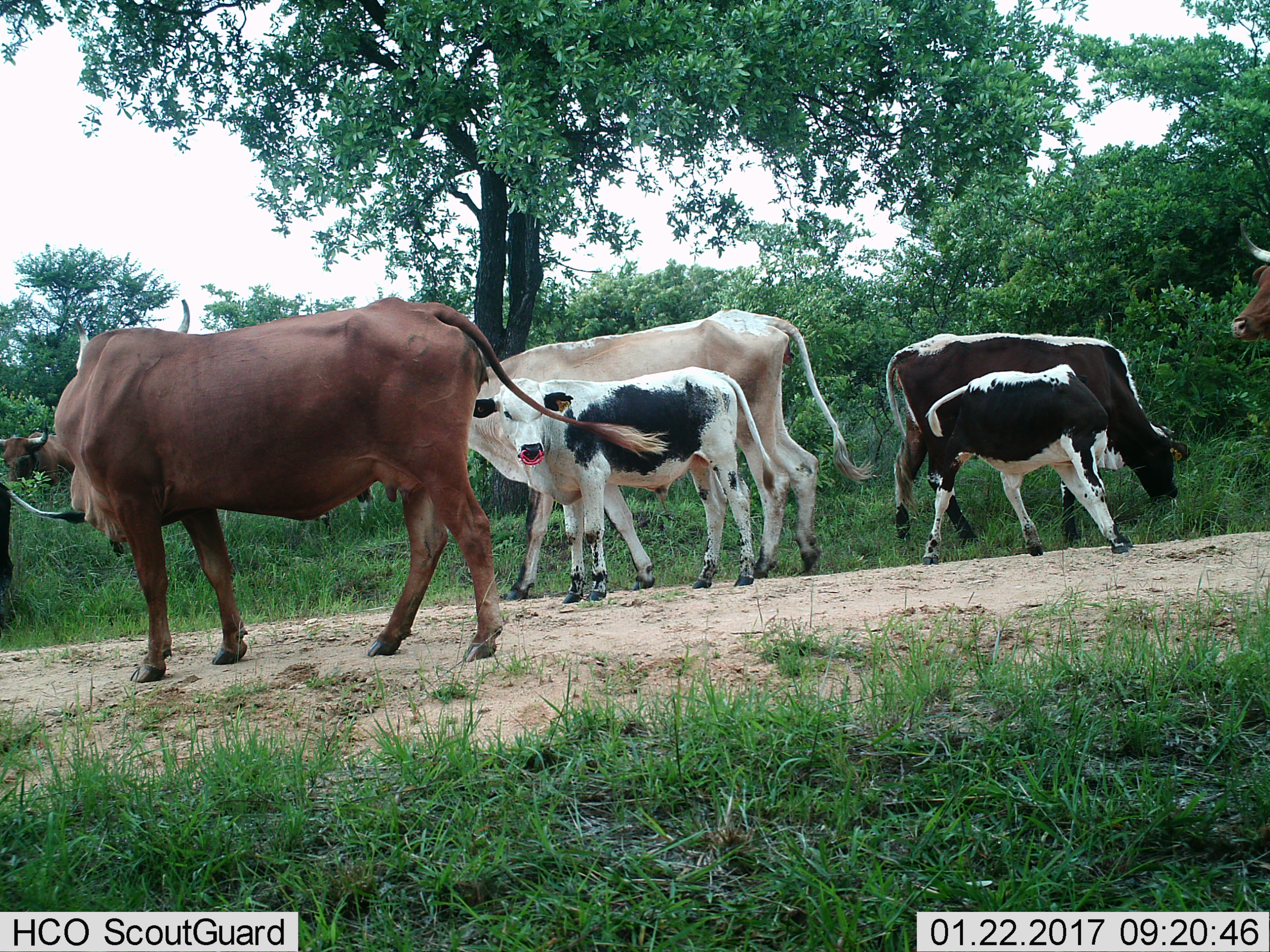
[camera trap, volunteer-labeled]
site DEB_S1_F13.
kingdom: Animalia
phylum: Chordata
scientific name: Vertebrata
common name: domestic animal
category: domesticanimal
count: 7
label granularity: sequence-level